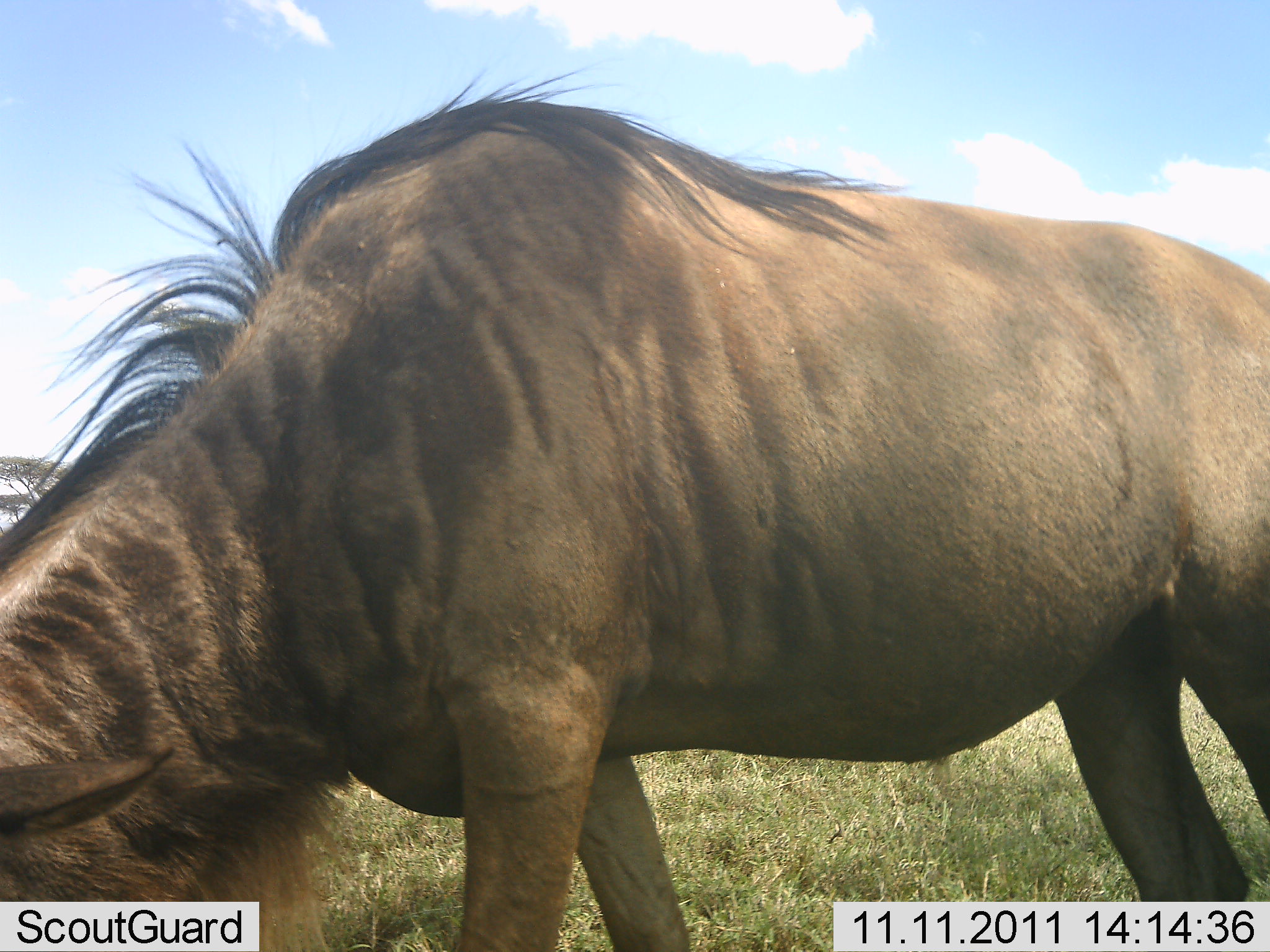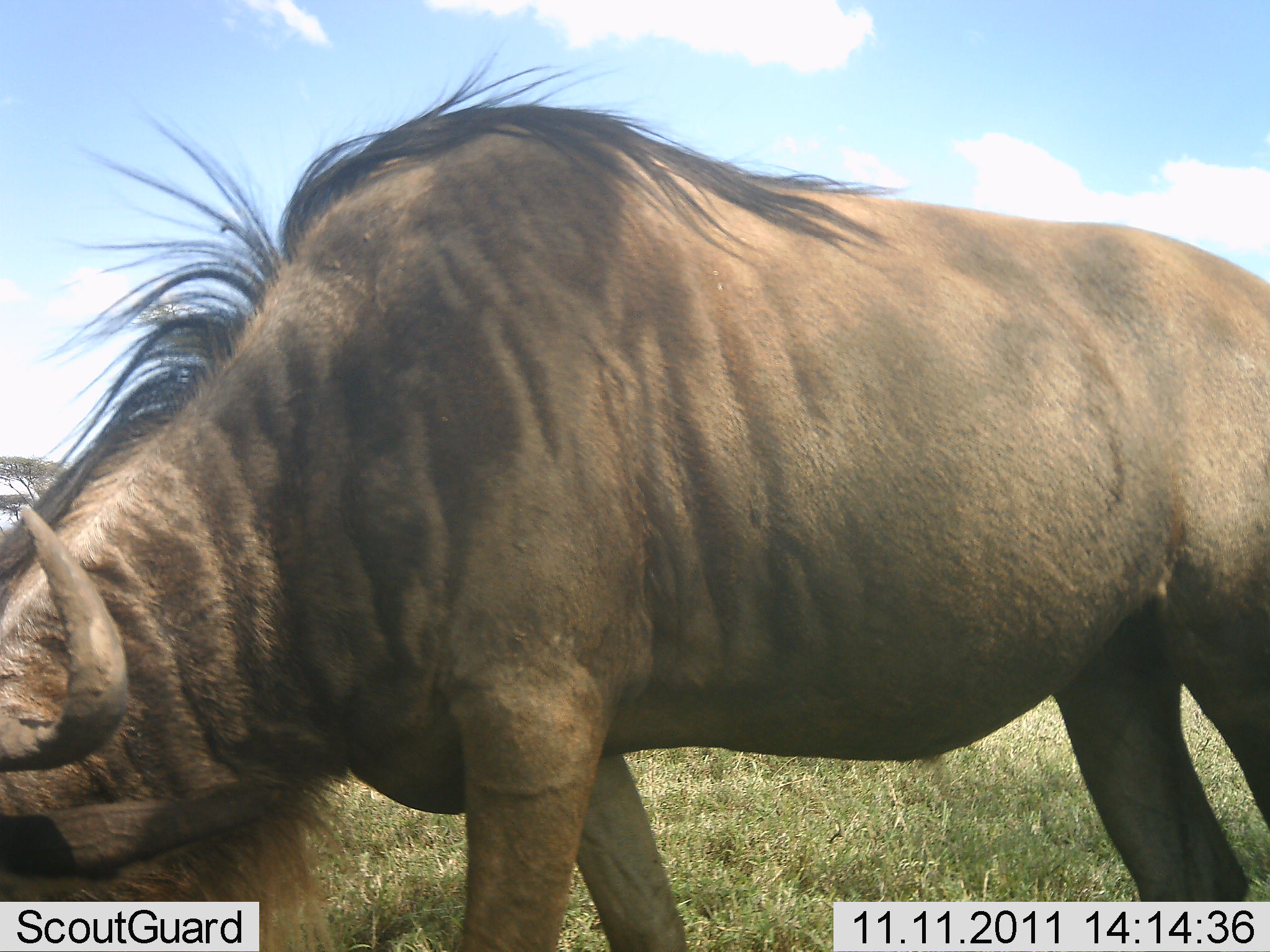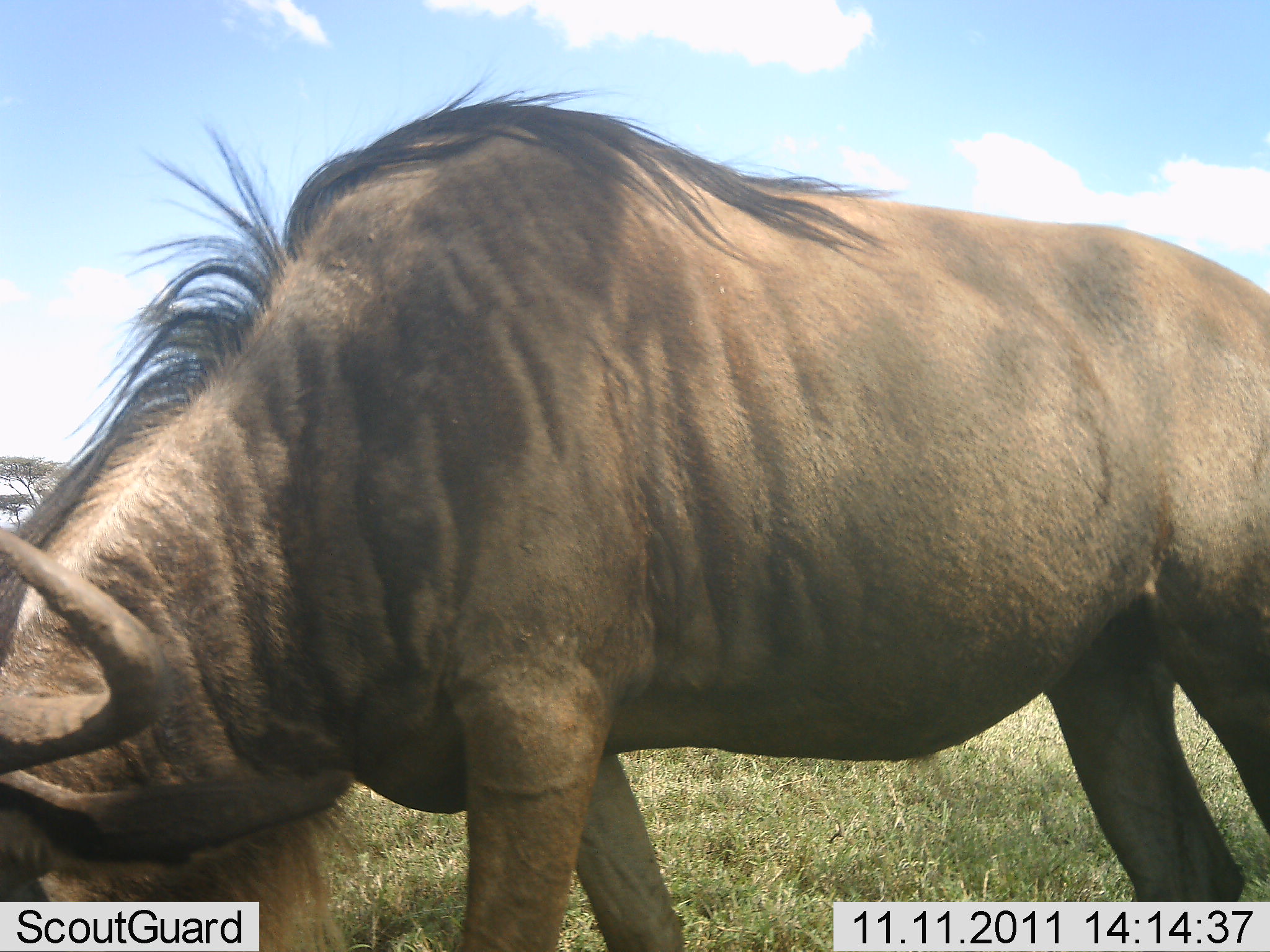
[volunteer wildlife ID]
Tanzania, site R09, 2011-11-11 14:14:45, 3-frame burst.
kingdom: Animalia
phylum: Chordata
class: Mammalia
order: Artiodactyla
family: Bovidae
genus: Connochaetes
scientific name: Connochaetes taurinus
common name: blue wildebeest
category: wildebeest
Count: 1.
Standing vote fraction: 33%.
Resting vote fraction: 0%.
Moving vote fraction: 0%.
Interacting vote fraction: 0%.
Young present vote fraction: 0%.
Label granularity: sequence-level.